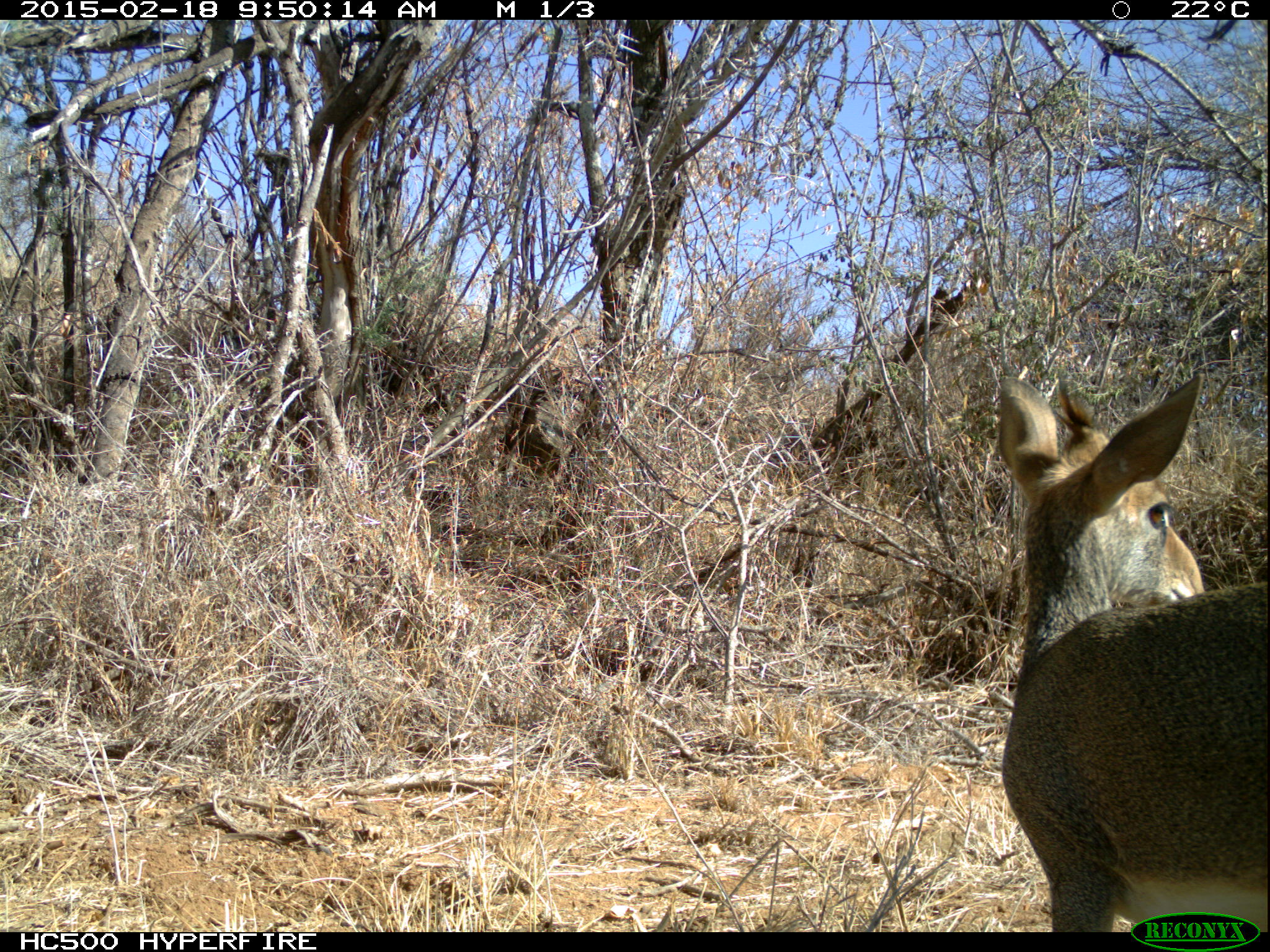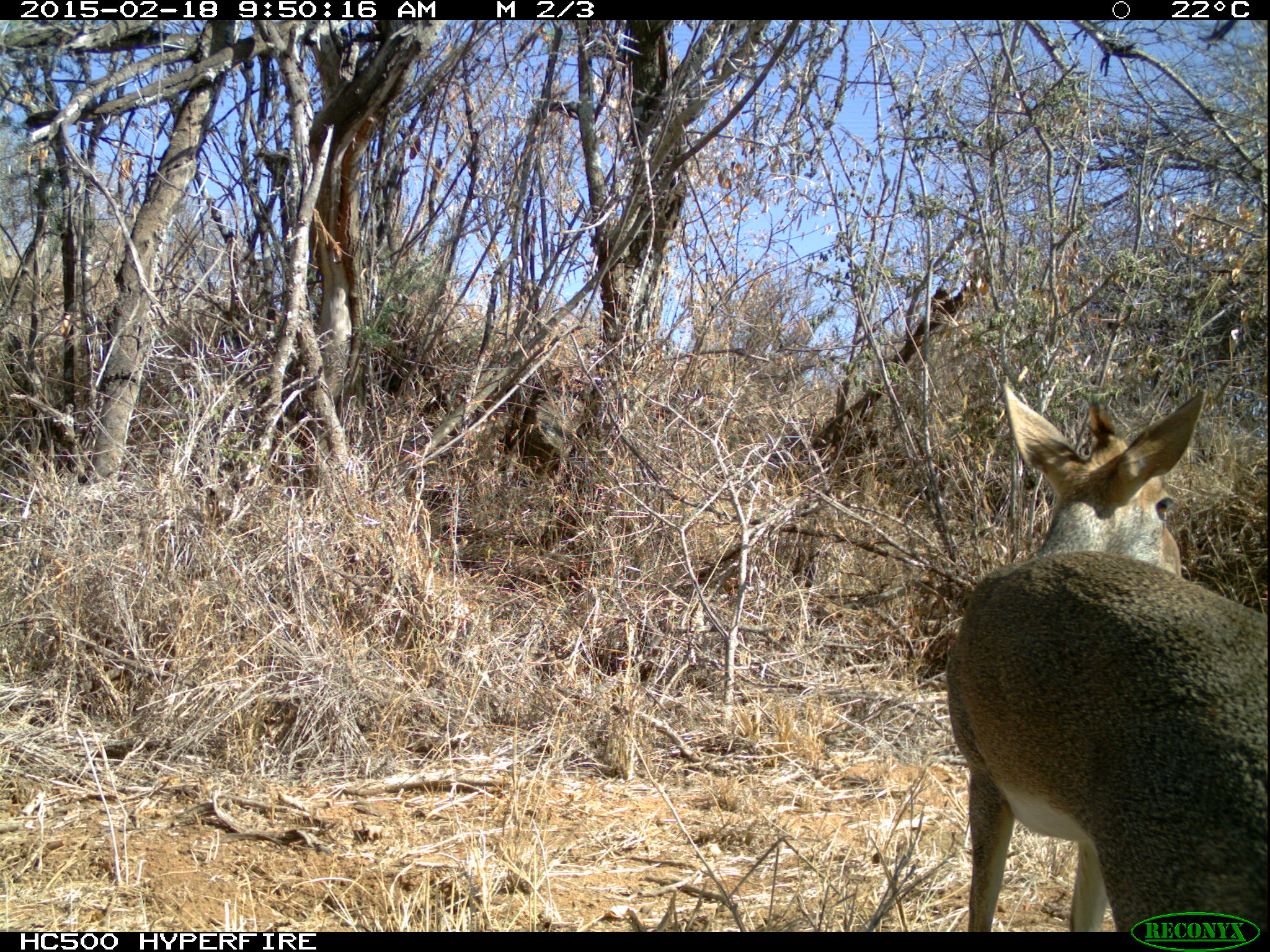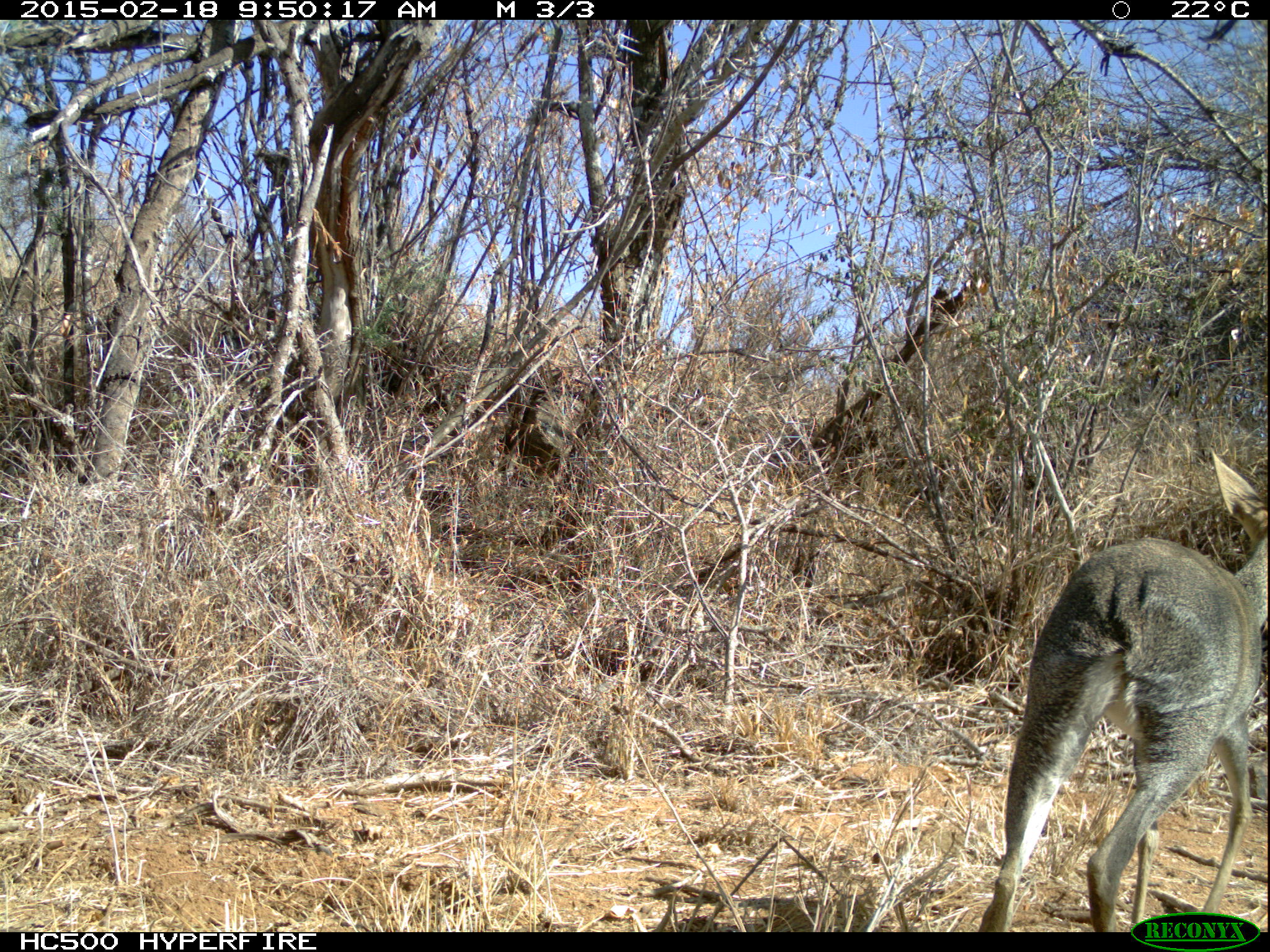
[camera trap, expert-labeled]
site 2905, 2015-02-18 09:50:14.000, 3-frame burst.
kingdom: Animalia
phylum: Chordata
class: Mammalia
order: Artiodactyla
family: Bovidae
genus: Madoqua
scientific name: Madoqua guentheri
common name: günther's dik-dik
Madoqua guentheri (günther's dik-dik), count 2.